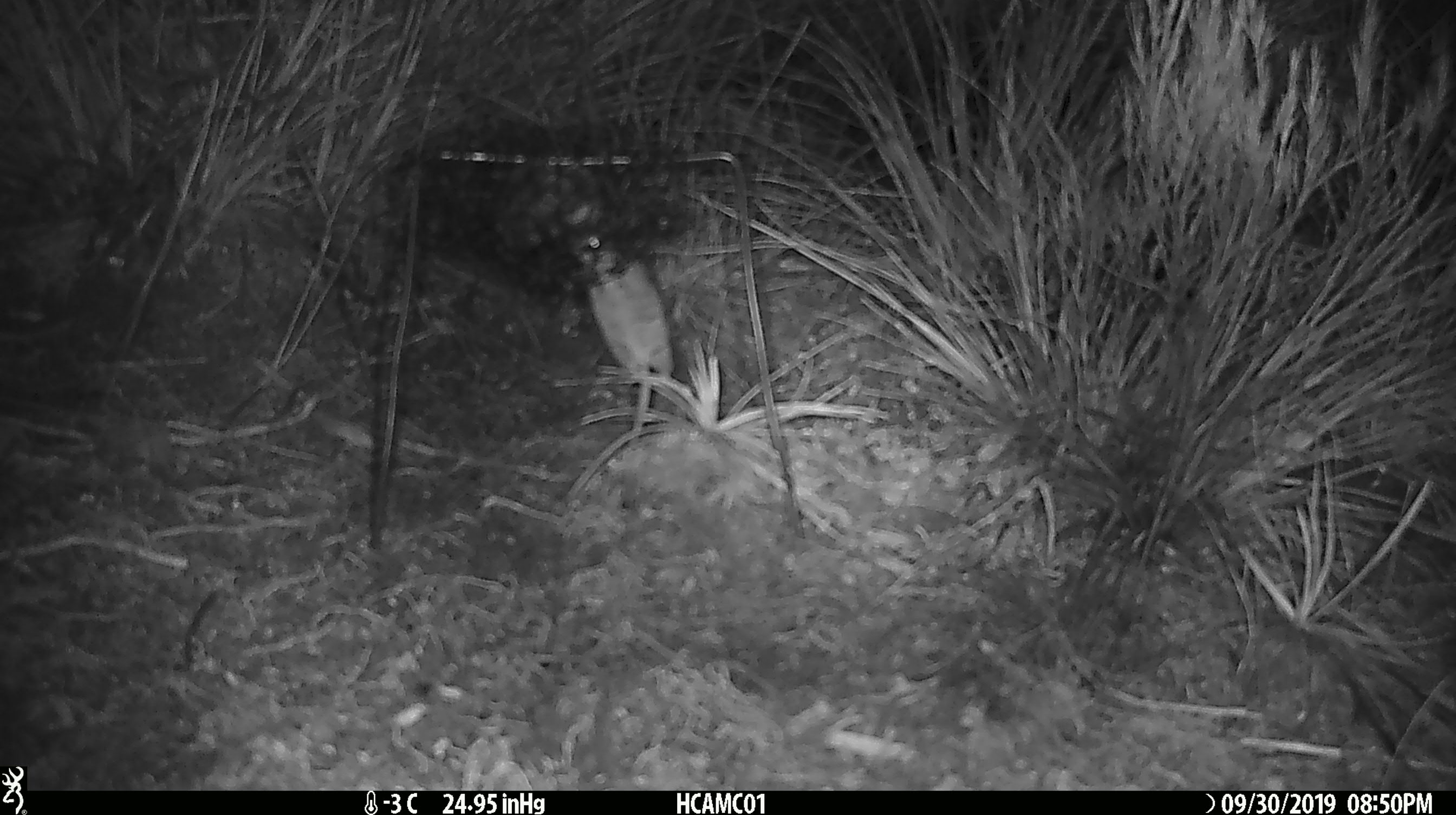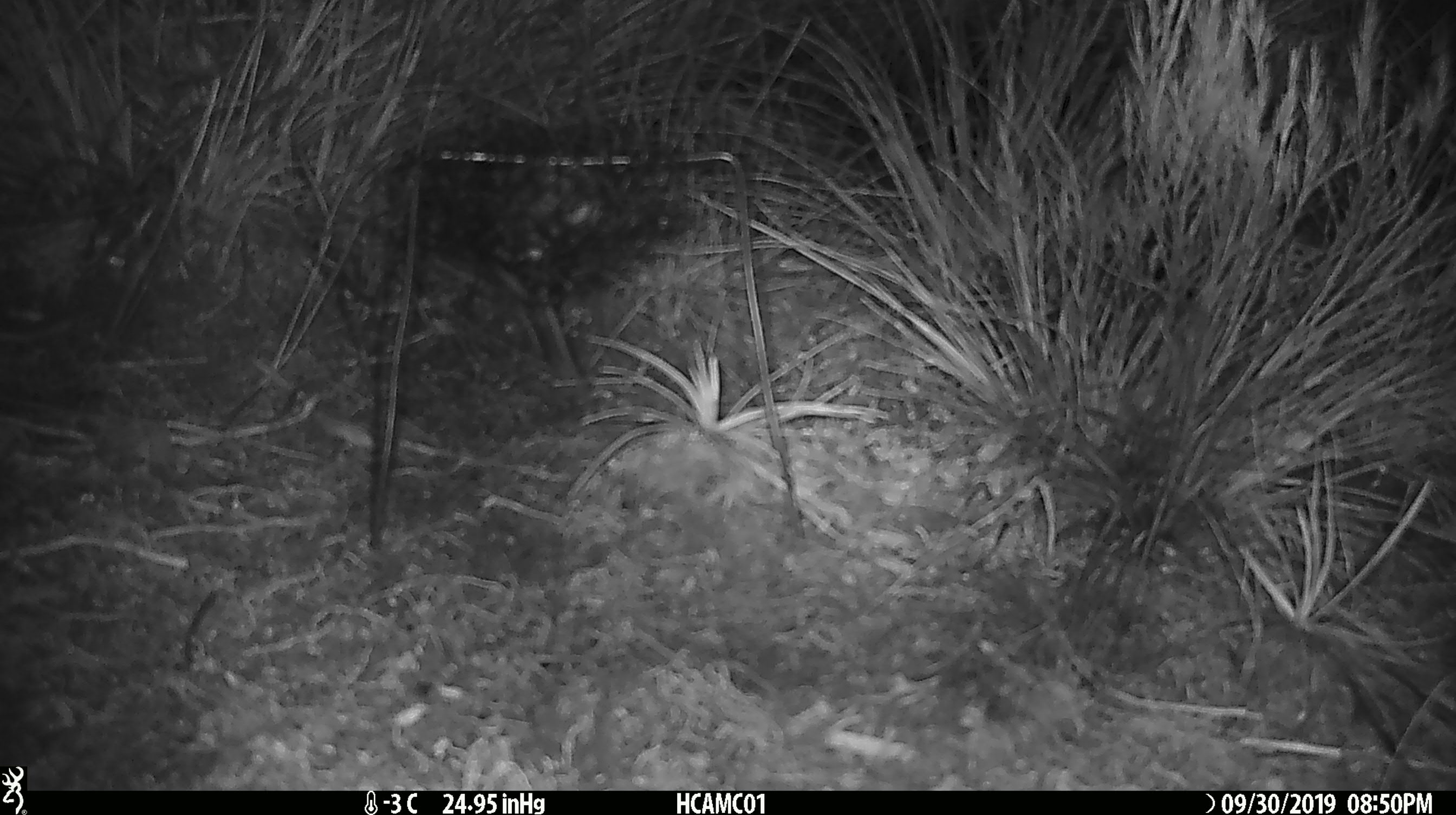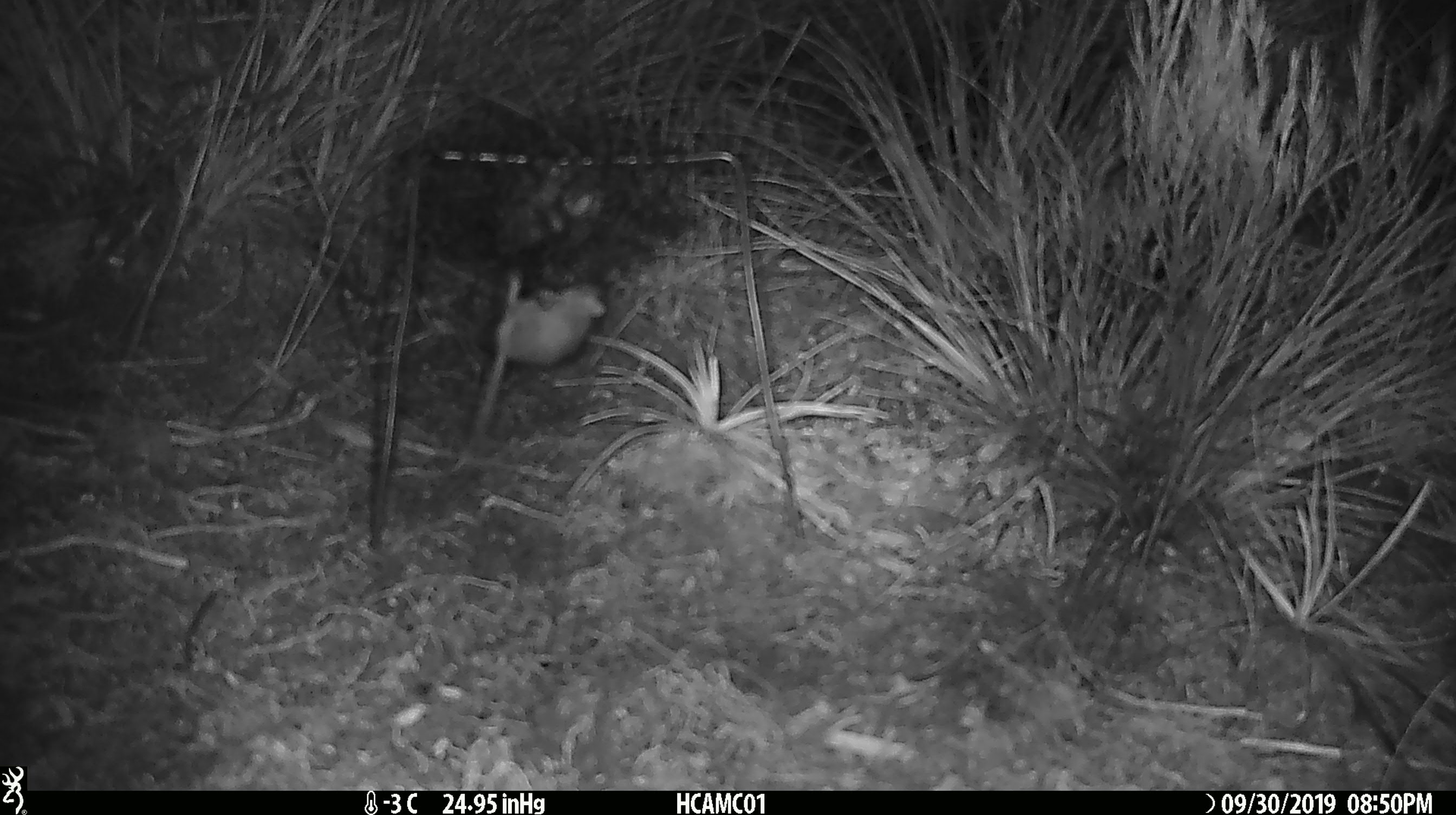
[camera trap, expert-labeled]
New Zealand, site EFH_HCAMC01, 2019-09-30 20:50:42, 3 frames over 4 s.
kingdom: Animalia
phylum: Chordata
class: Mammalia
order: Rodentia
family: Muridae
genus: Mus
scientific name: Mus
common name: mouse